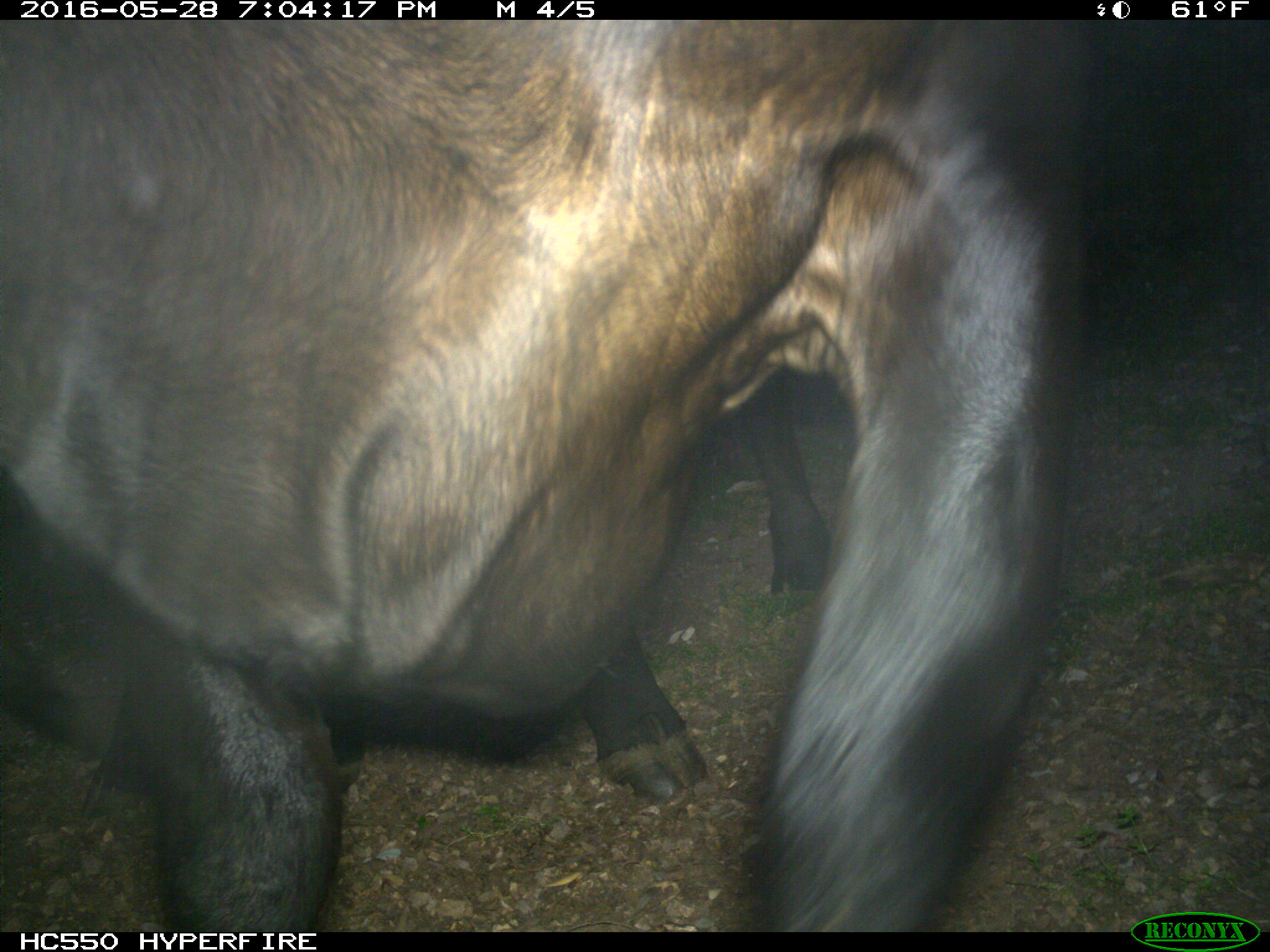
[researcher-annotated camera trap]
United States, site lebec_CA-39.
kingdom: Animalia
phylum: Chordata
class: Mammalia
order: Artiodactyla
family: Bovidae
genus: Bos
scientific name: Bos taurus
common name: domestic cow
Bos taurus (domestic cow).